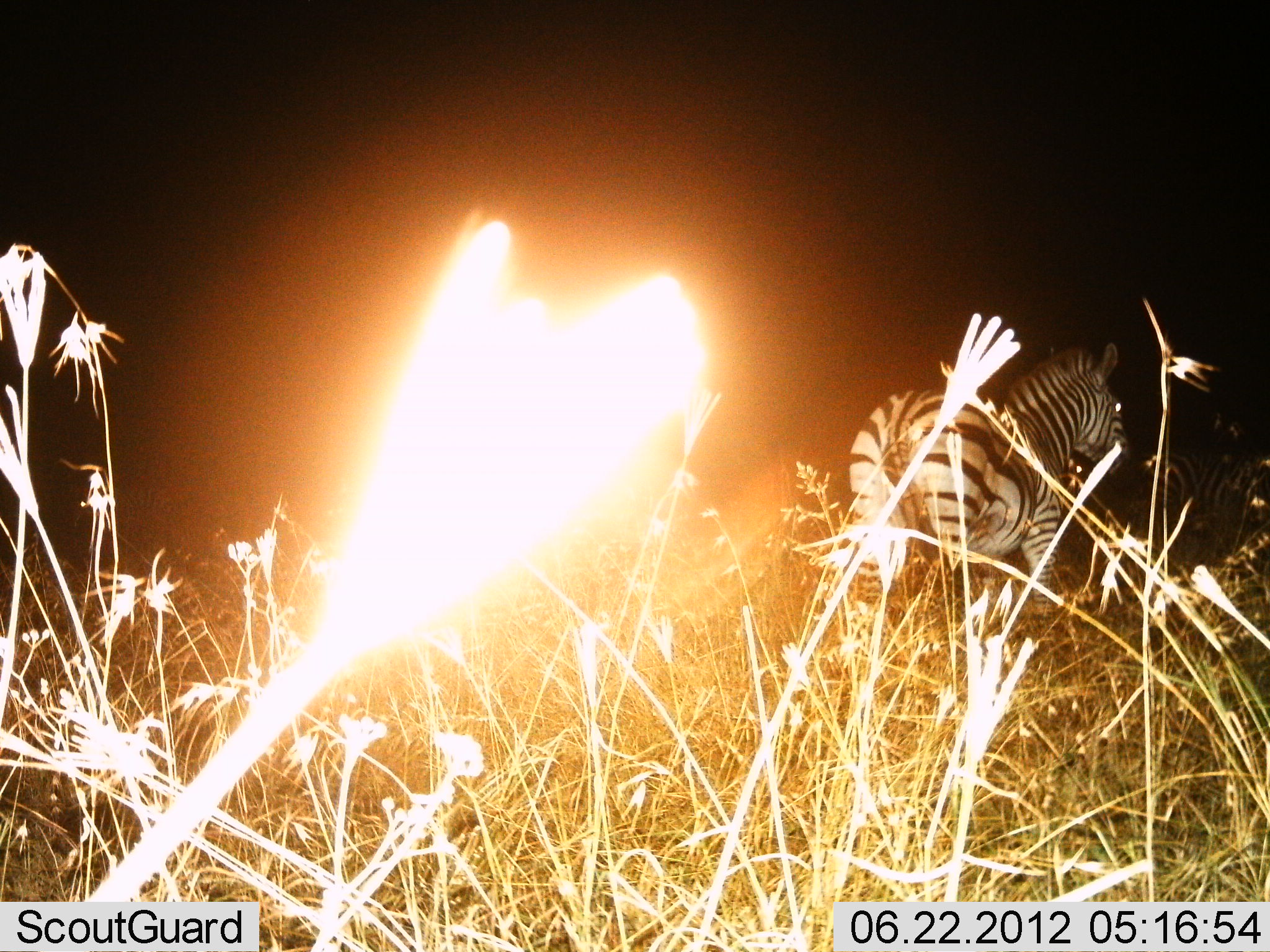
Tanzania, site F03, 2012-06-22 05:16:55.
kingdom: Animalia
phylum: Chordata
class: Mammalia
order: Perissodactyla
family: Equidae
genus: Equus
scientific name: Equus quagga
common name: plains zebra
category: zebra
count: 2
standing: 40%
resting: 0%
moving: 60%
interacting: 0%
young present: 0%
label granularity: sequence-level